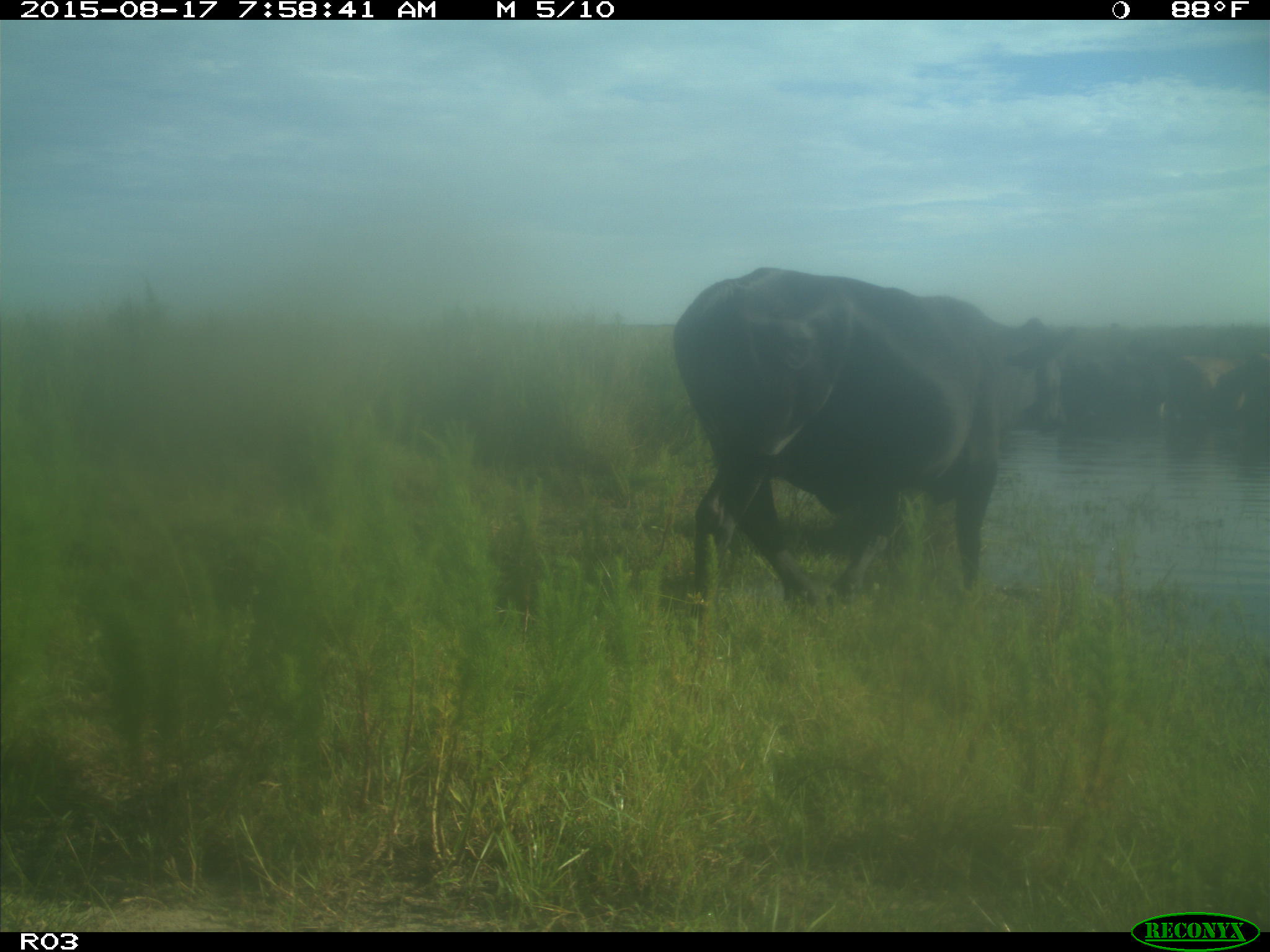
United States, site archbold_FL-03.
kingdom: Animalia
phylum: Chordata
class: Mammalia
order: Artiodactyla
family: Bovidae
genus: Bos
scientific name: Bos taurus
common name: domestic cow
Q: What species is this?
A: Bos taurus (domestic cow).